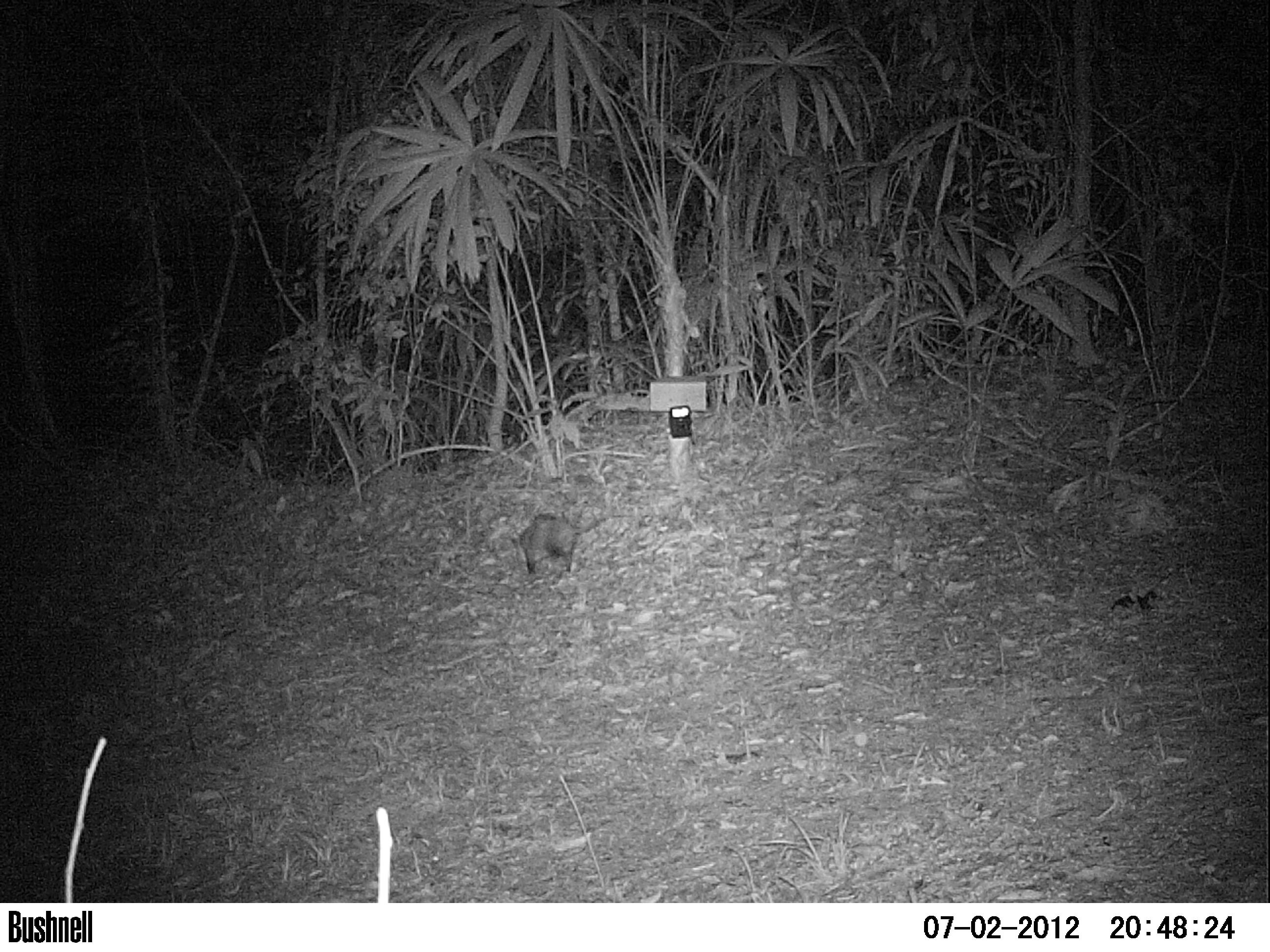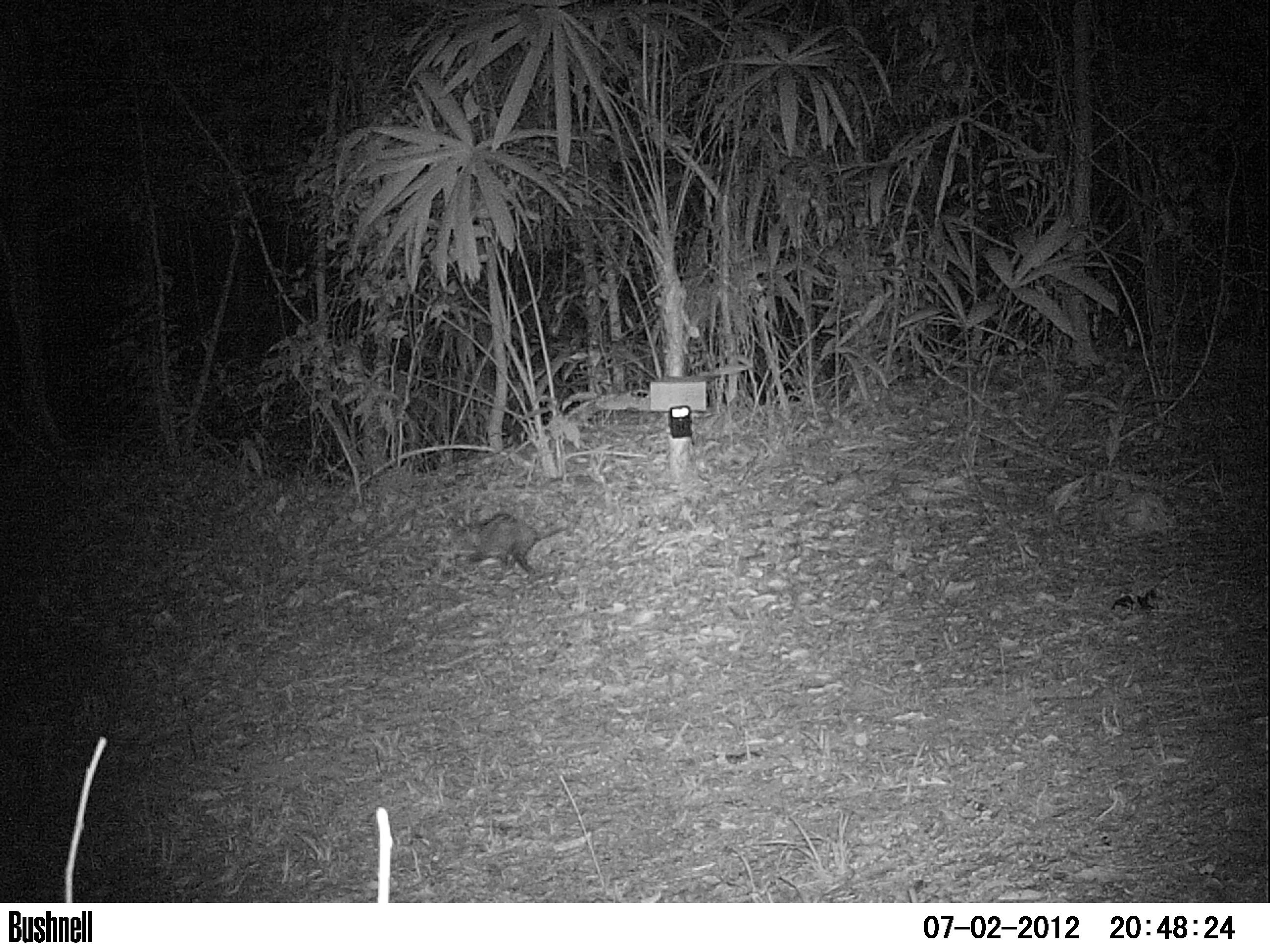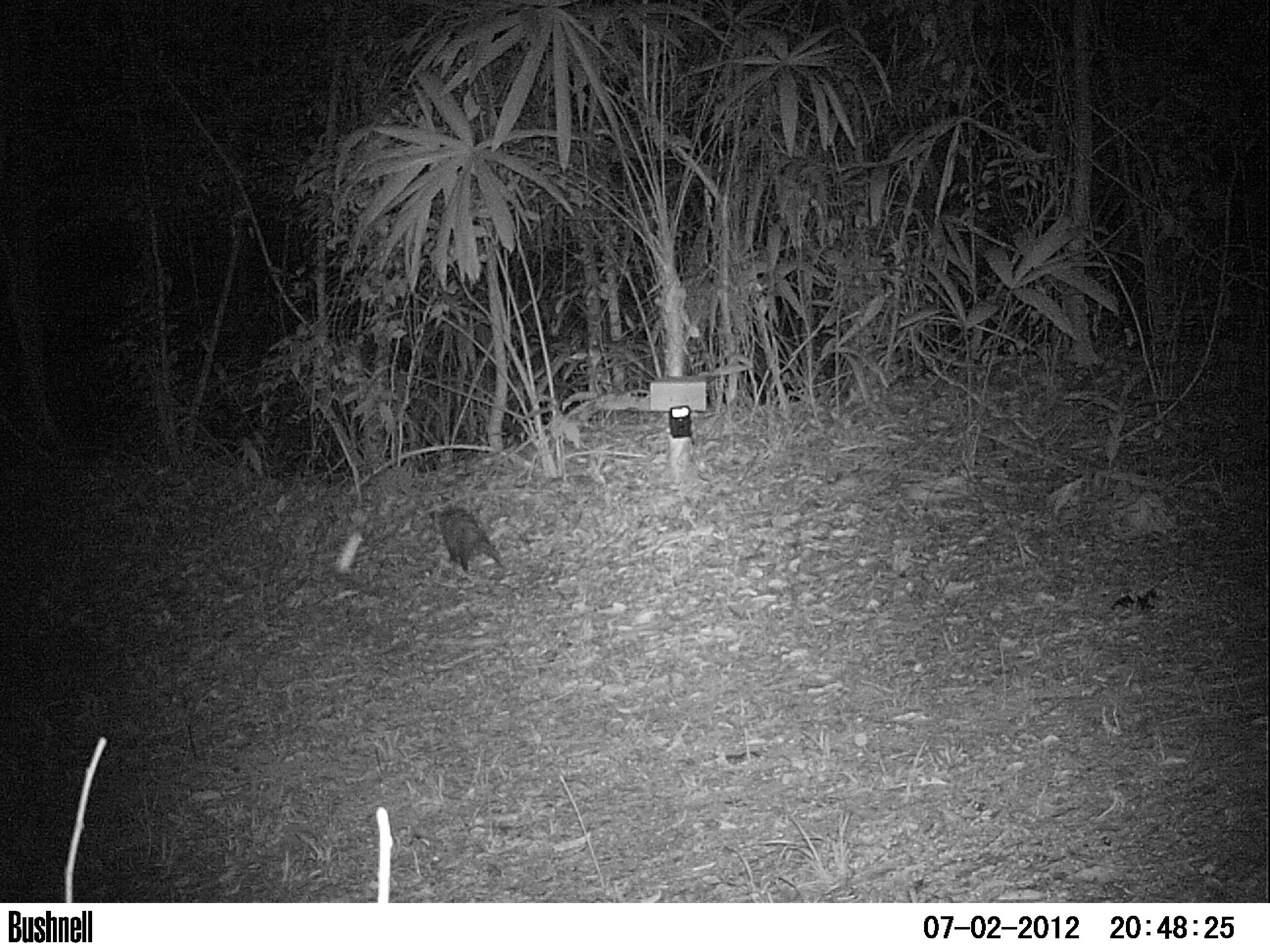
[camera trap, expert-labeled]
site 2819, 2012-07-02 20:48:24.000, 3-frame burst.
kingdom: Animalia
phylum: Chordata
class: Mammalia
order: Didelphimorphia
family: Didelphidae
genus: Didelphis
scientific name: Didelphis virginiana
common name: virginia opossum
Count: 1.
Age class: adult.